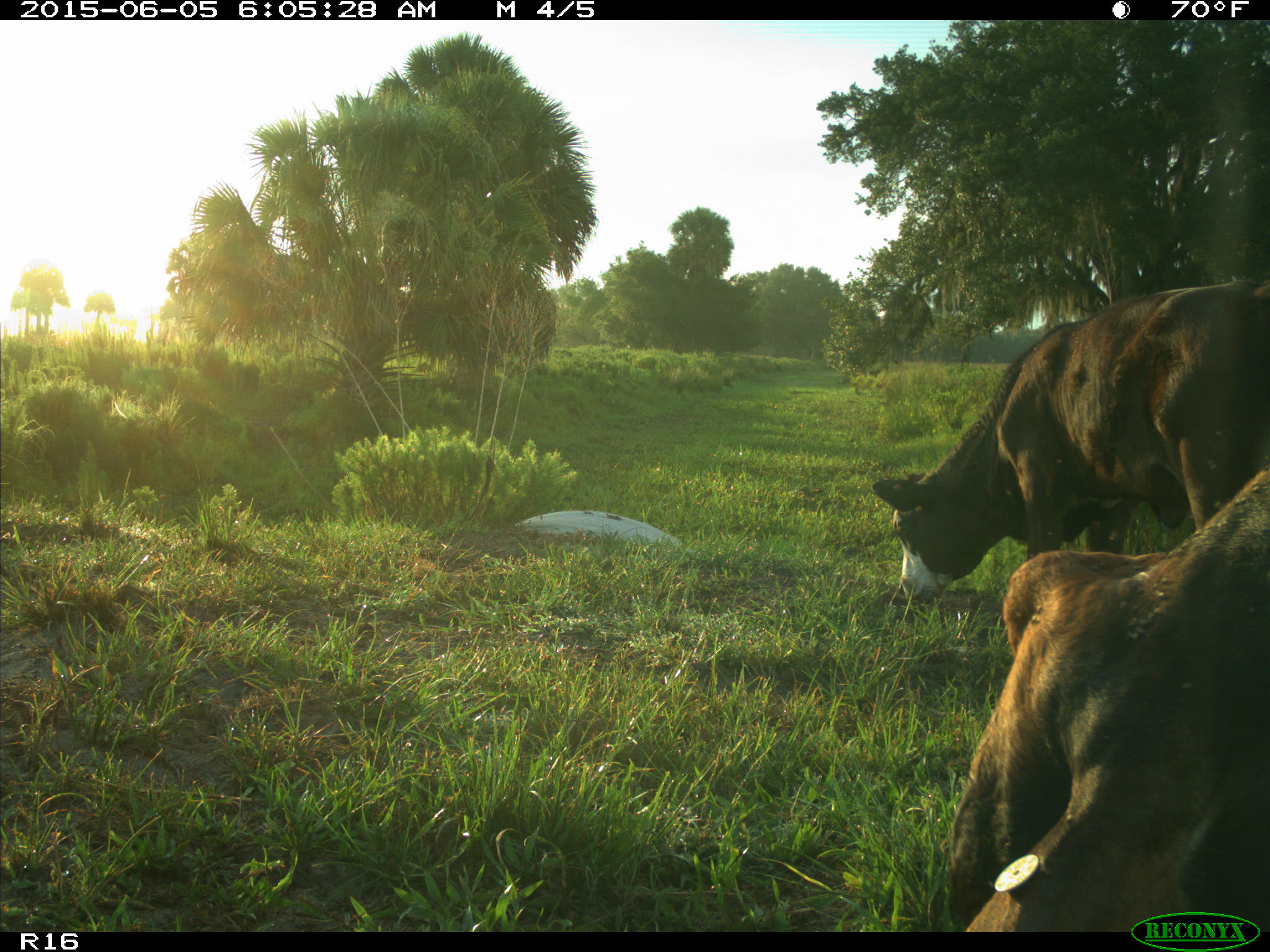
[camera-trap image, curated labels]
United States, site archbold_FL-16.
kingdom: Animalia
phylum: Chordata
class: Mammalia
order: Artiodactyla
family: Bovidae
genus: Bos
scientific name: Bos taurus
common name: domestic cow